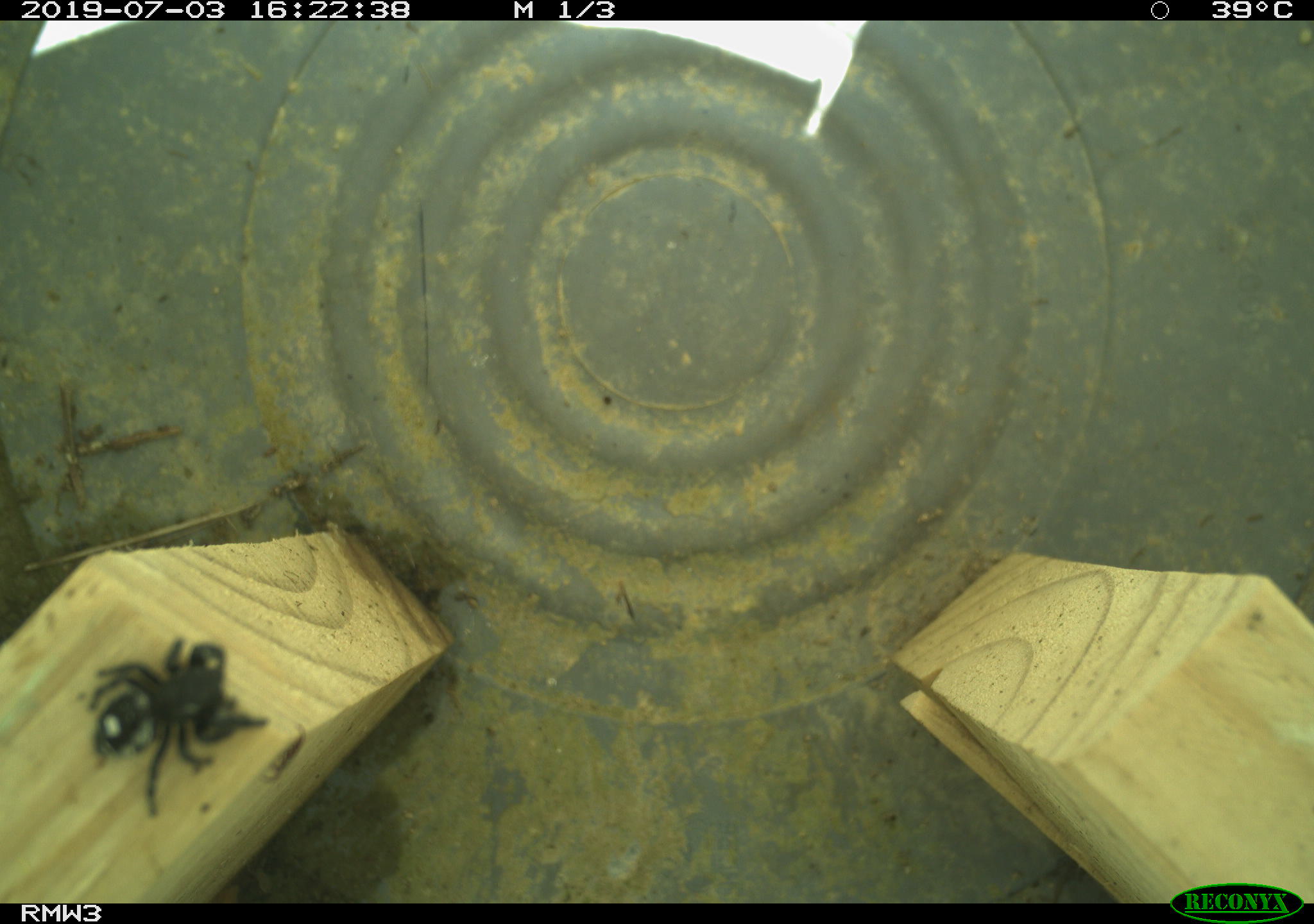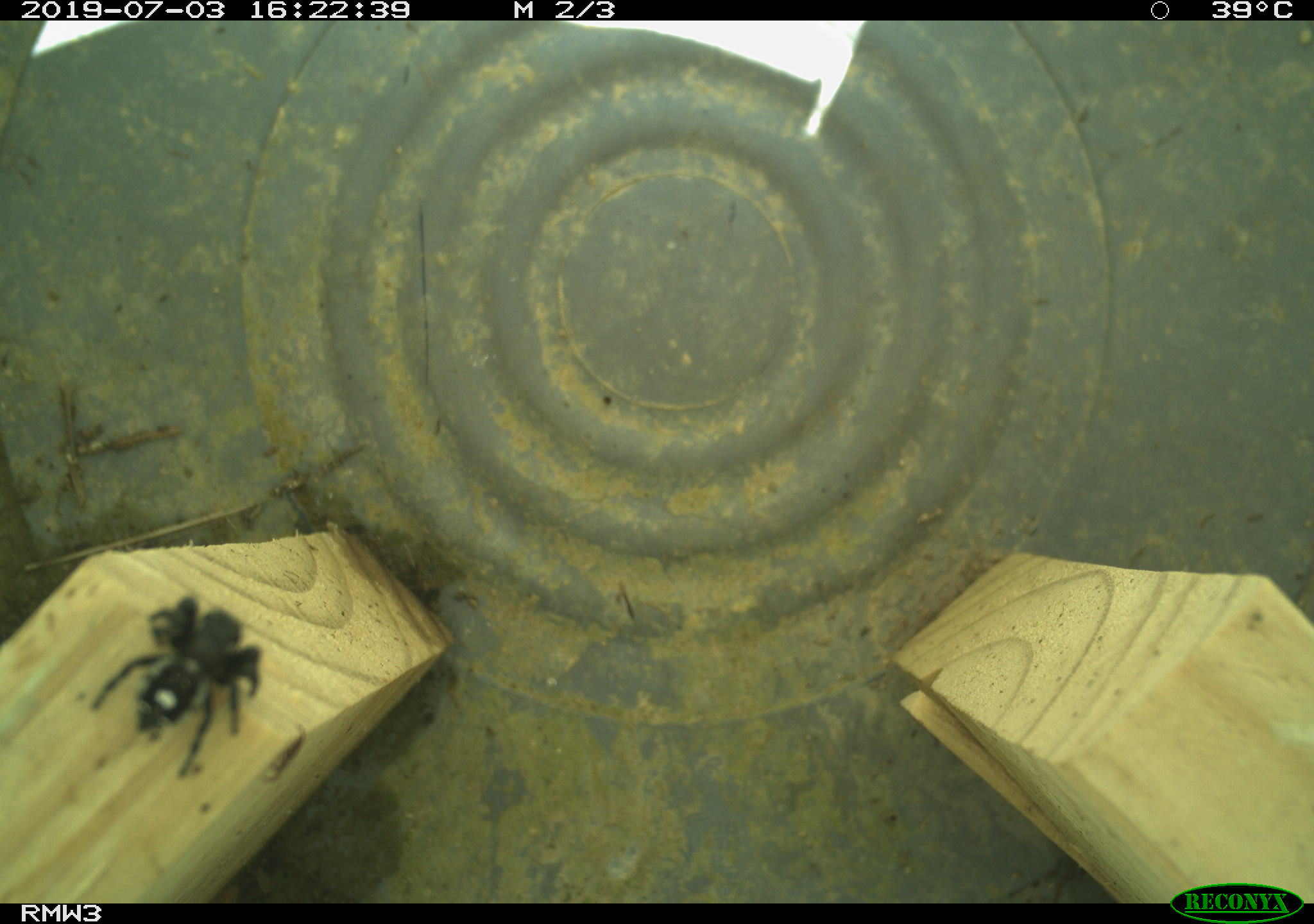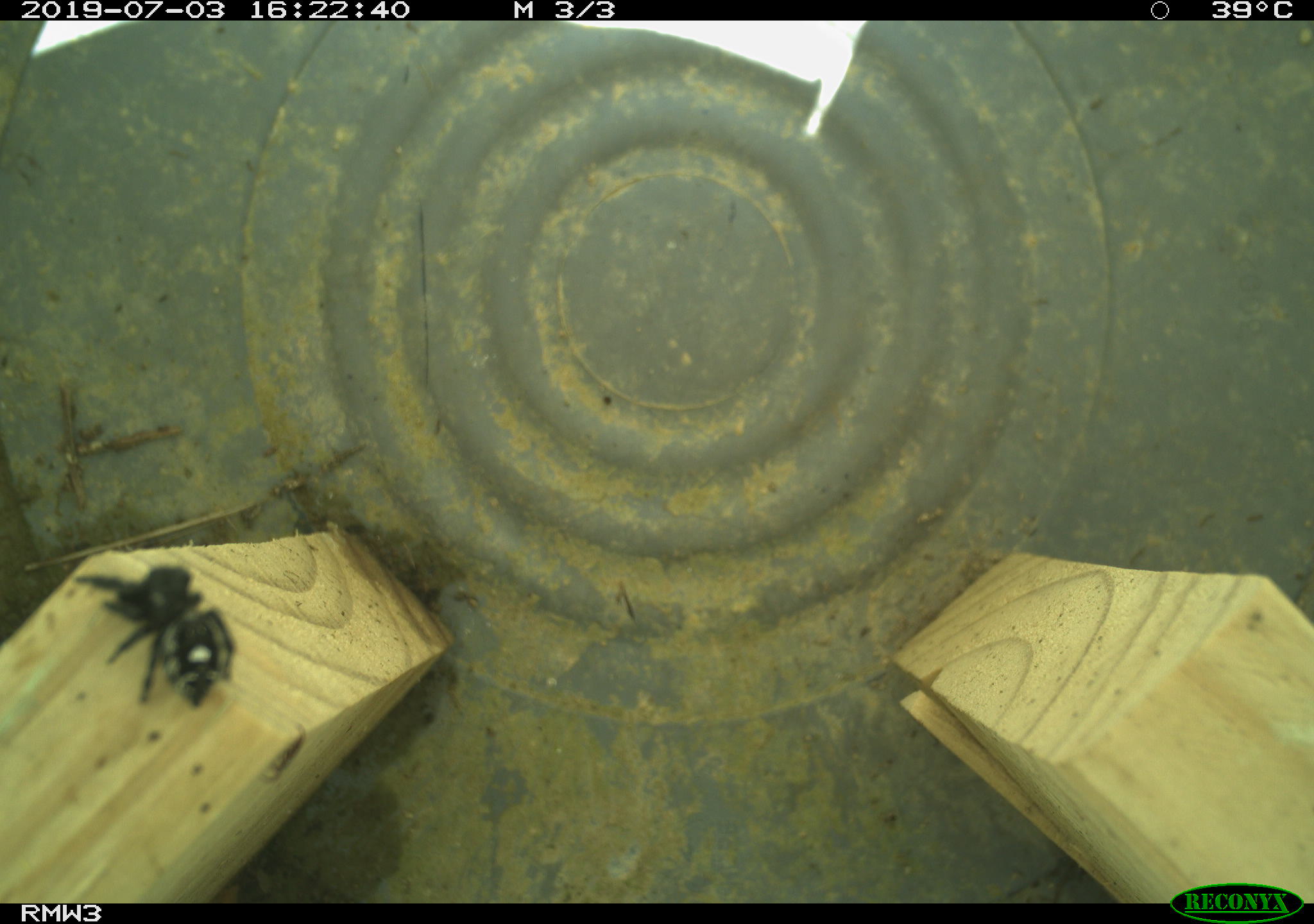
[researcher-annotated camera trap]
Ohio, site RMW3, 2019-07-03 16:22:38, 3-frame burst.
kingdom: Animalia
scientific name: Animalia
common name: animal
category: invertebrate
Invertebrate (animal) (Animalia).